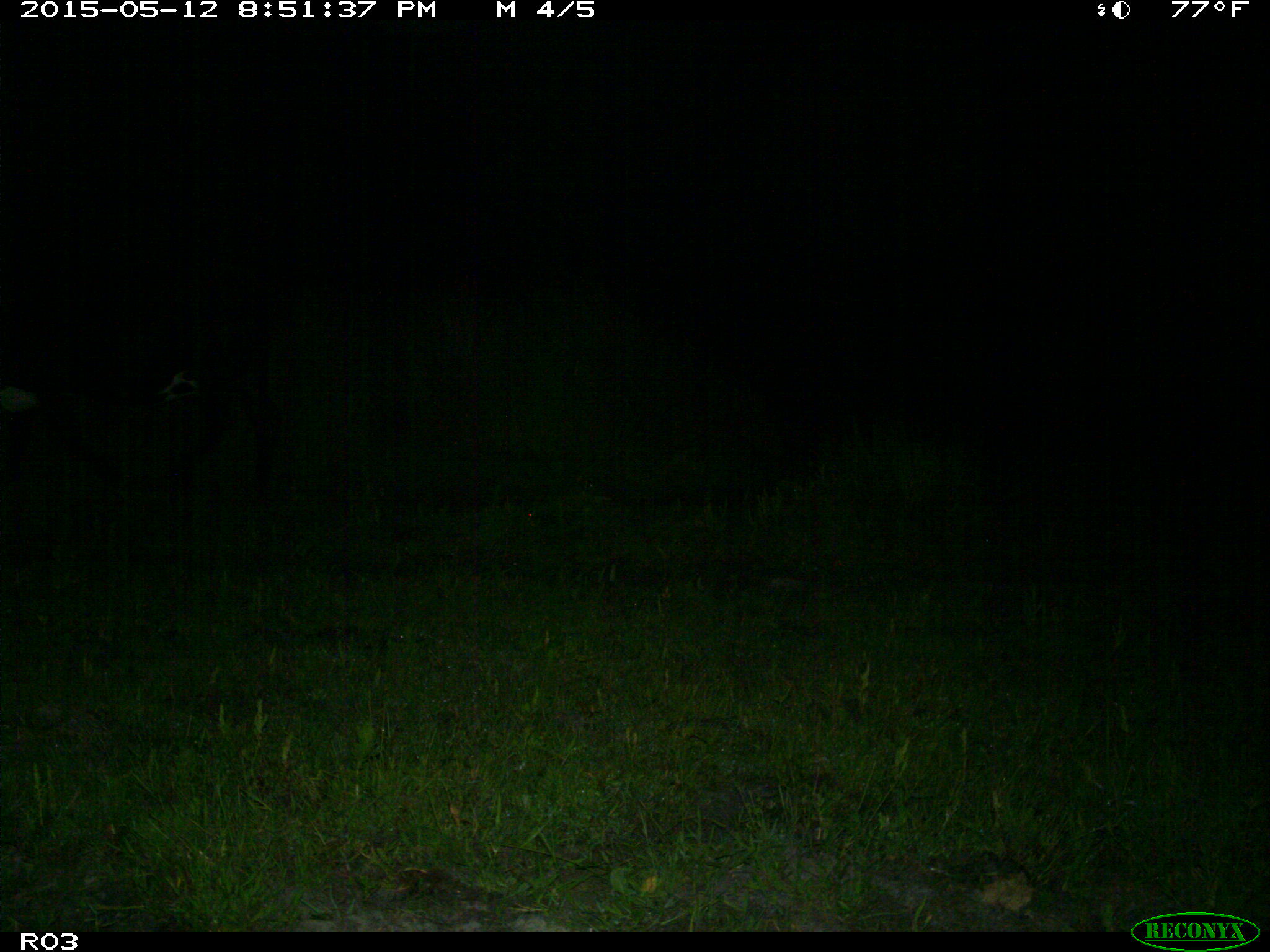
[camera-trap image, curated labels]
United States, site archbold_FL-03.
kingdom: Animalia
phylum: Chordata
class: Mammalia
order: Artiodactyla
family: Bovidae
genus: Bos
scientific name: Bos taurus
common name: domestic cow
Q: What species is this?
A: Bos taurus (domestic cow).